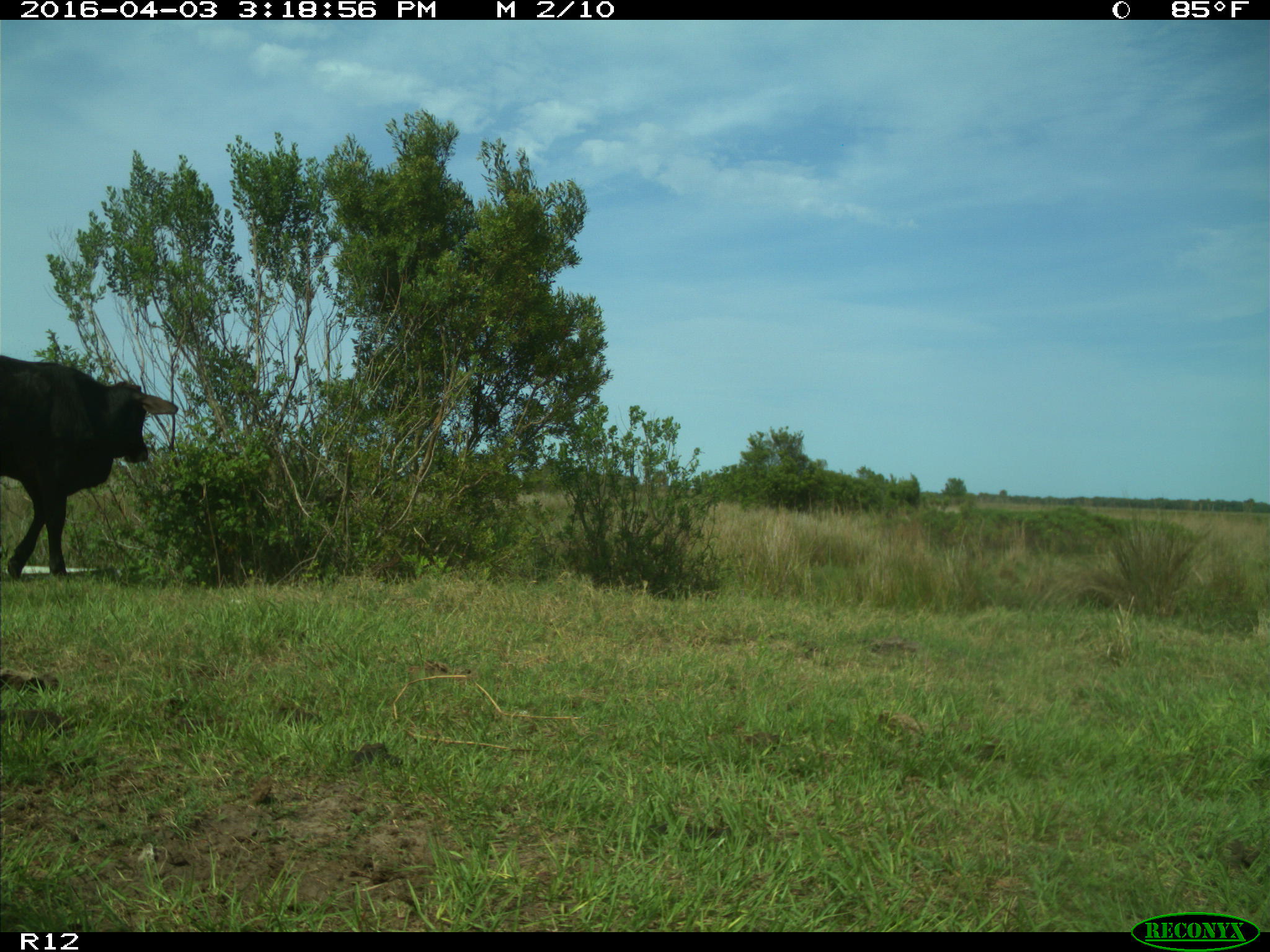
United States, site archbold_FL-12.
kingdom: Animalia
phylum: Chordata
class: Mammalia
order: Artiodactyla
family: Bovidae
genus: Bos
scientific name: Bos taurus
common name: domestic cow